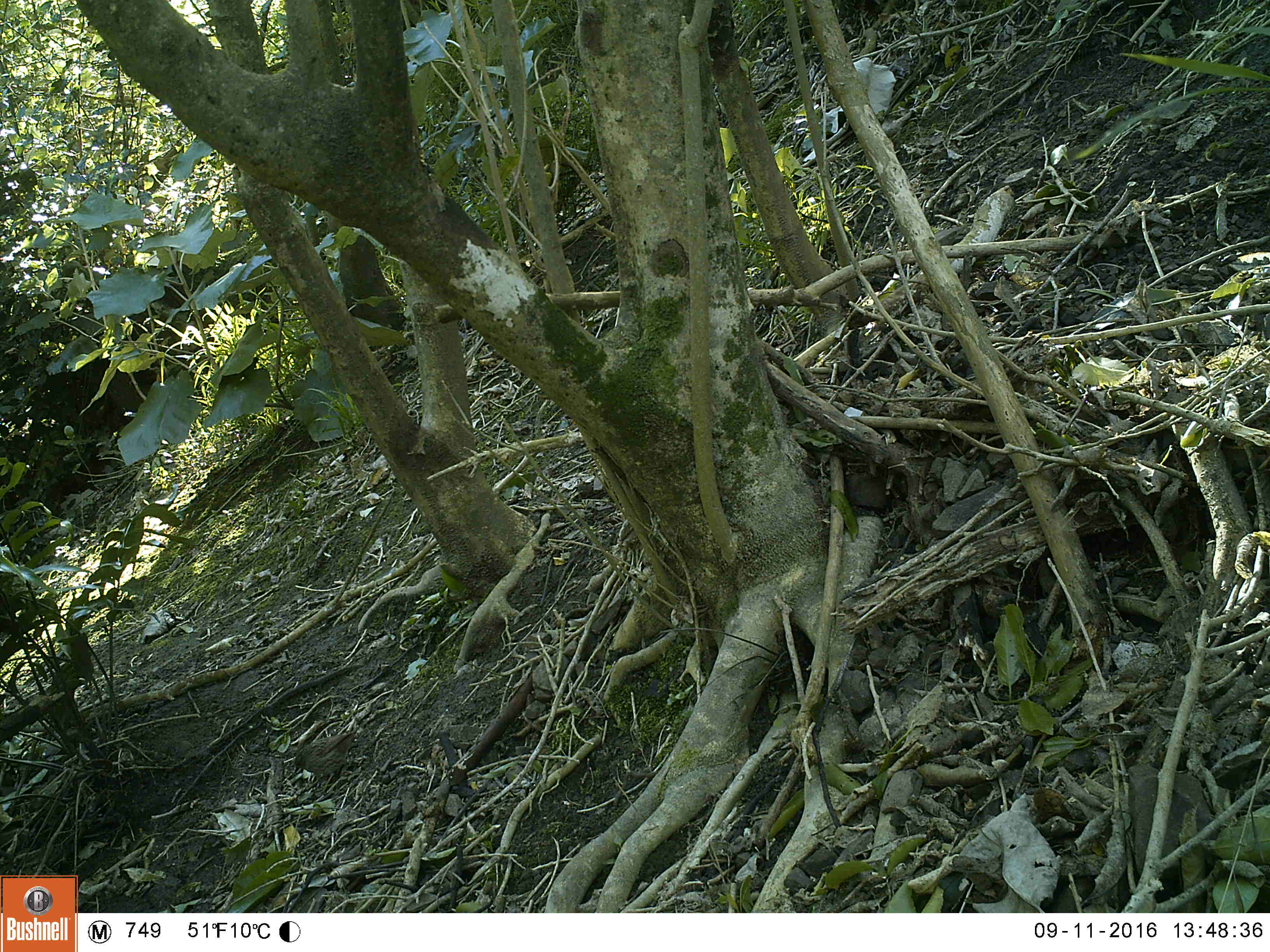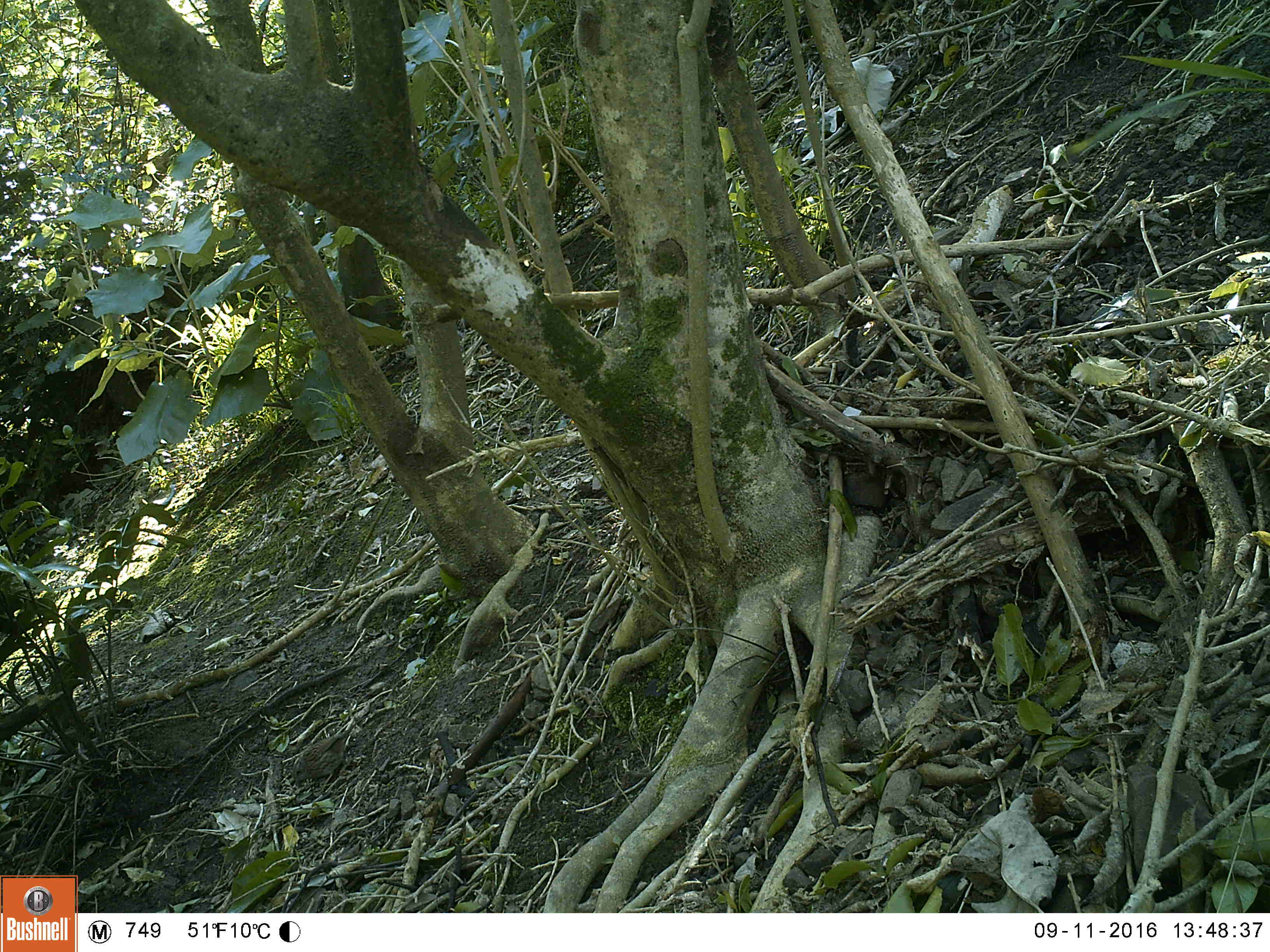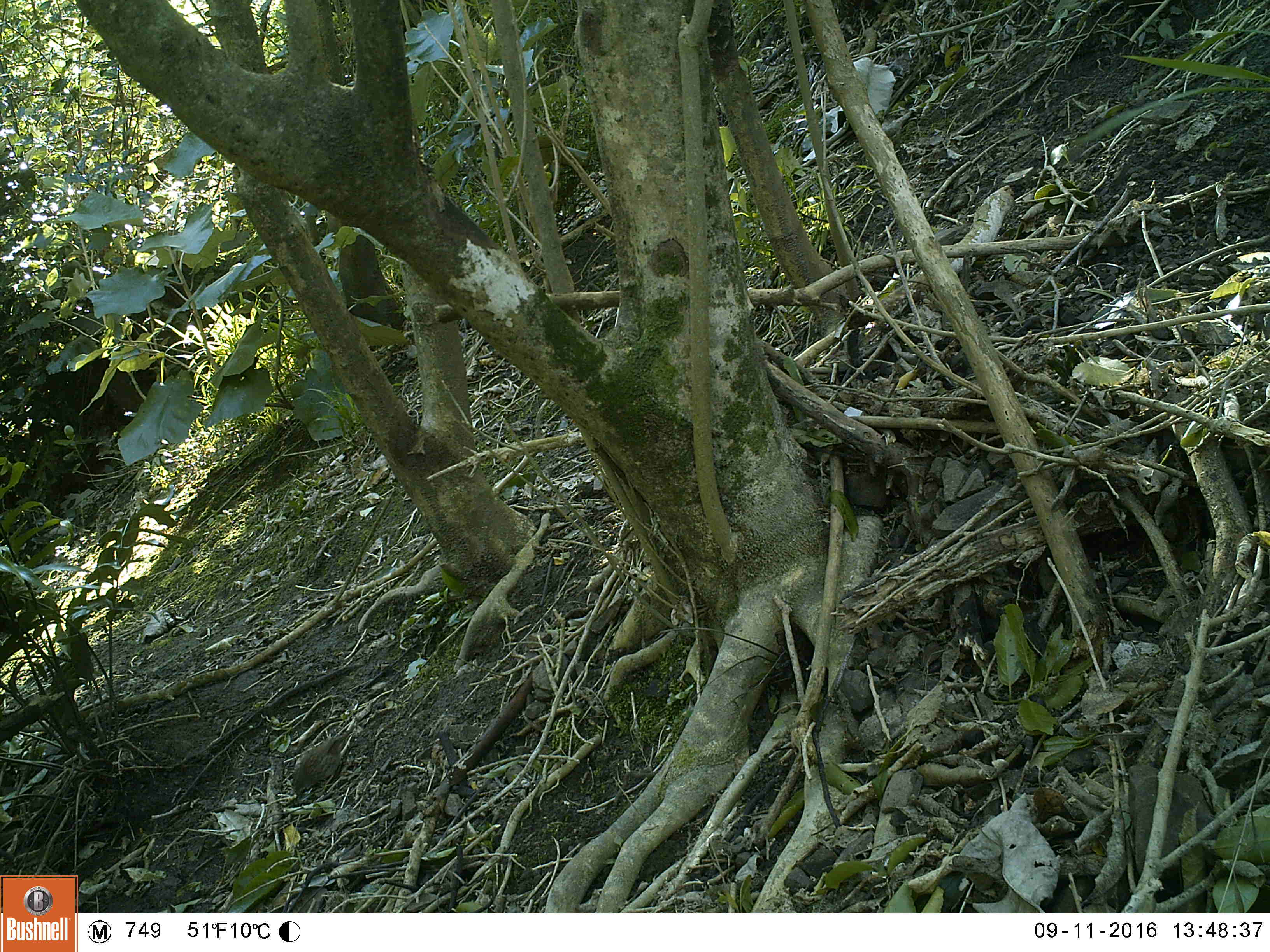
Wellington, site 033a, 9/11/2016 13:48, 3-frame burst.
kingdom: Animalia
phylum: Chordata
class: Aves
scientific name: Aves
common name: bird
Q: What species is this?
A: Bird (Aves).